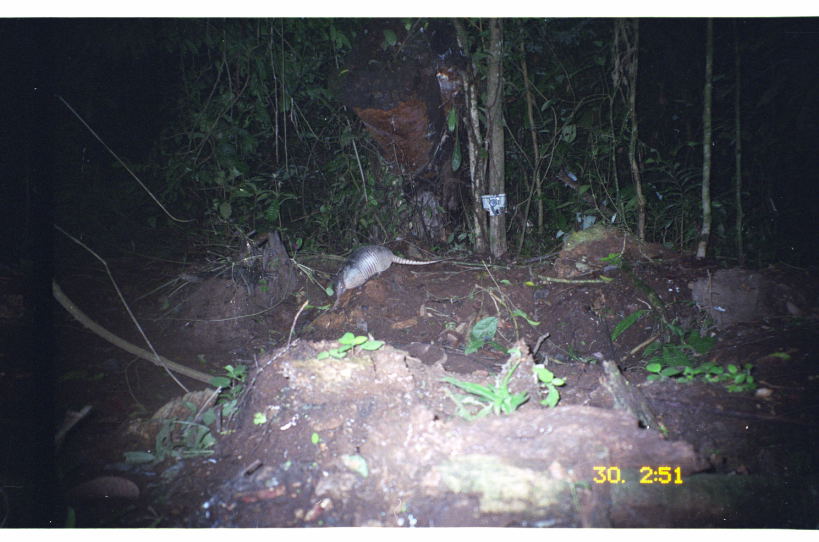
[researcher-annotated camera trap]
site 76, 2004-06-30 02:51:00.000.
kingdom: Animalia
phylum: Chordata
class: Mammalia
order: Cingulata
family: Dasypodidae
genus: Dasypus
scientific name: Dasypus novemcinctus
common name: nine-banded armadillo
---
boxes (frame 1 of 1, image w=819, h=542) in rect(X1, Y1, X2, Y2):
dasypus novemcinctus: rect(333, 244, 443, 297)